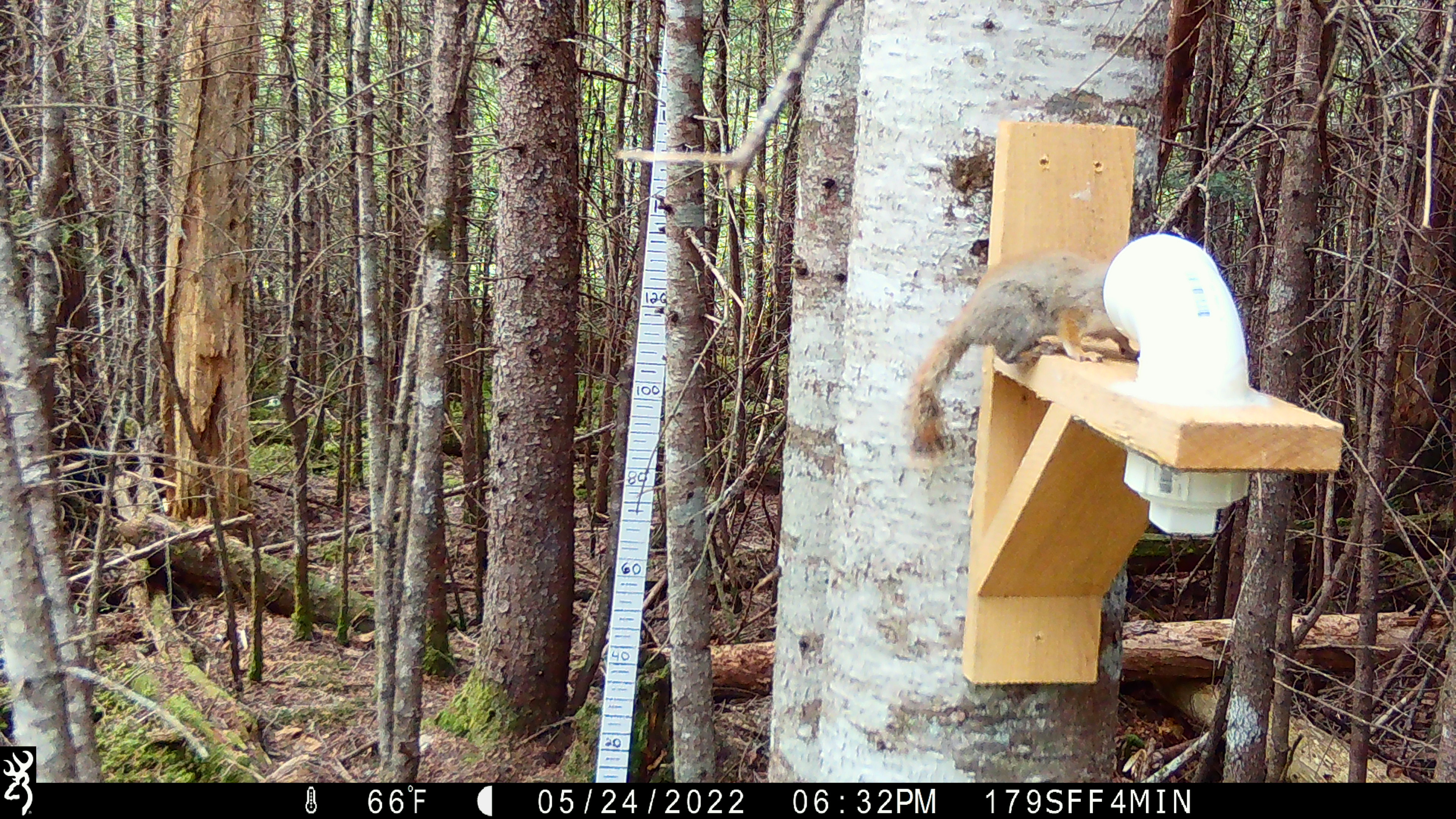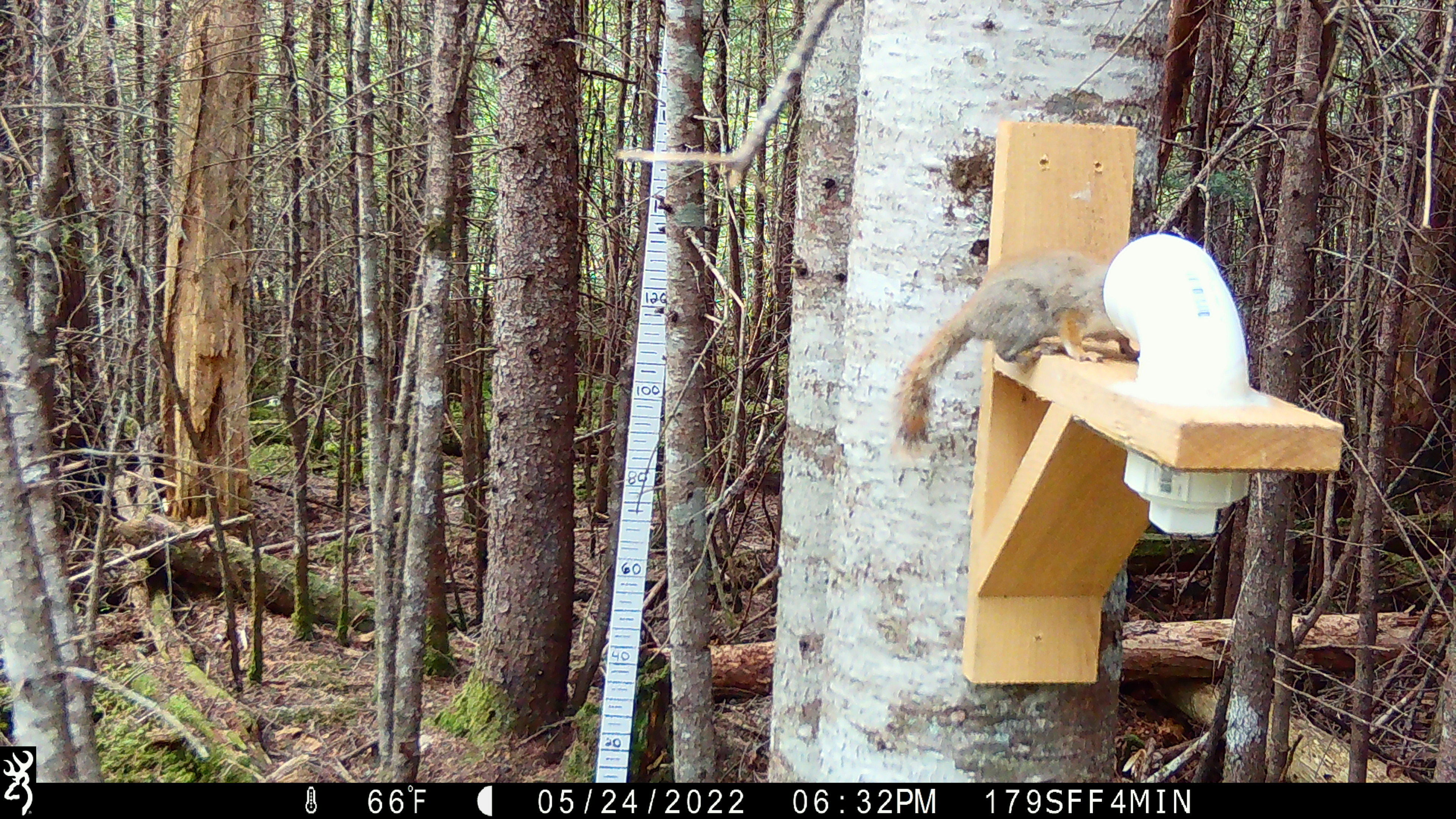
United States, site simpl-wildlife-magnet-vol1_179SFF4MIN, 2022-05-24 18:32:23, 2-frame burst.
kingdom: Animalia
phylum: Chordata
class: Mammalia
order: Rodentia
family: Sciuridae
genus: Tamiasciurus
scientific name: Tamiasciurus hudsonicus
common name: red squirrel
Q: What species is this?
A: Red squirrel (Tamiasciurus hudsonicus).